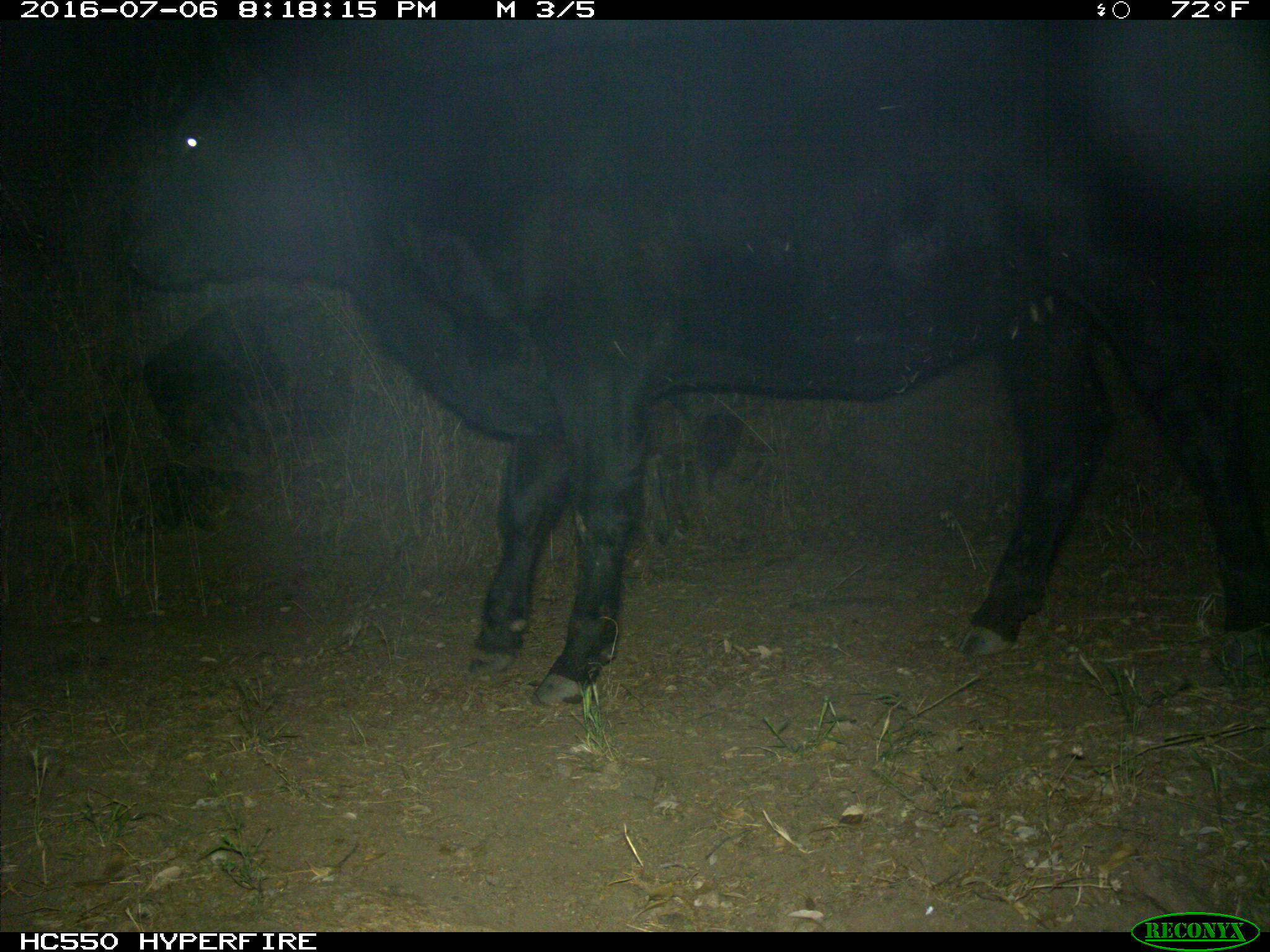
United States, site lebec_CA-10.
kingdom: Animalia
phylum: Chordata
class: Mammalia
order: Artiodactyla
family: Bovidae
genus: Bos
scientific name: Bos taurus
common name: domestic cow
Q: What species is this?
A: Bos taurus (domestic cow).